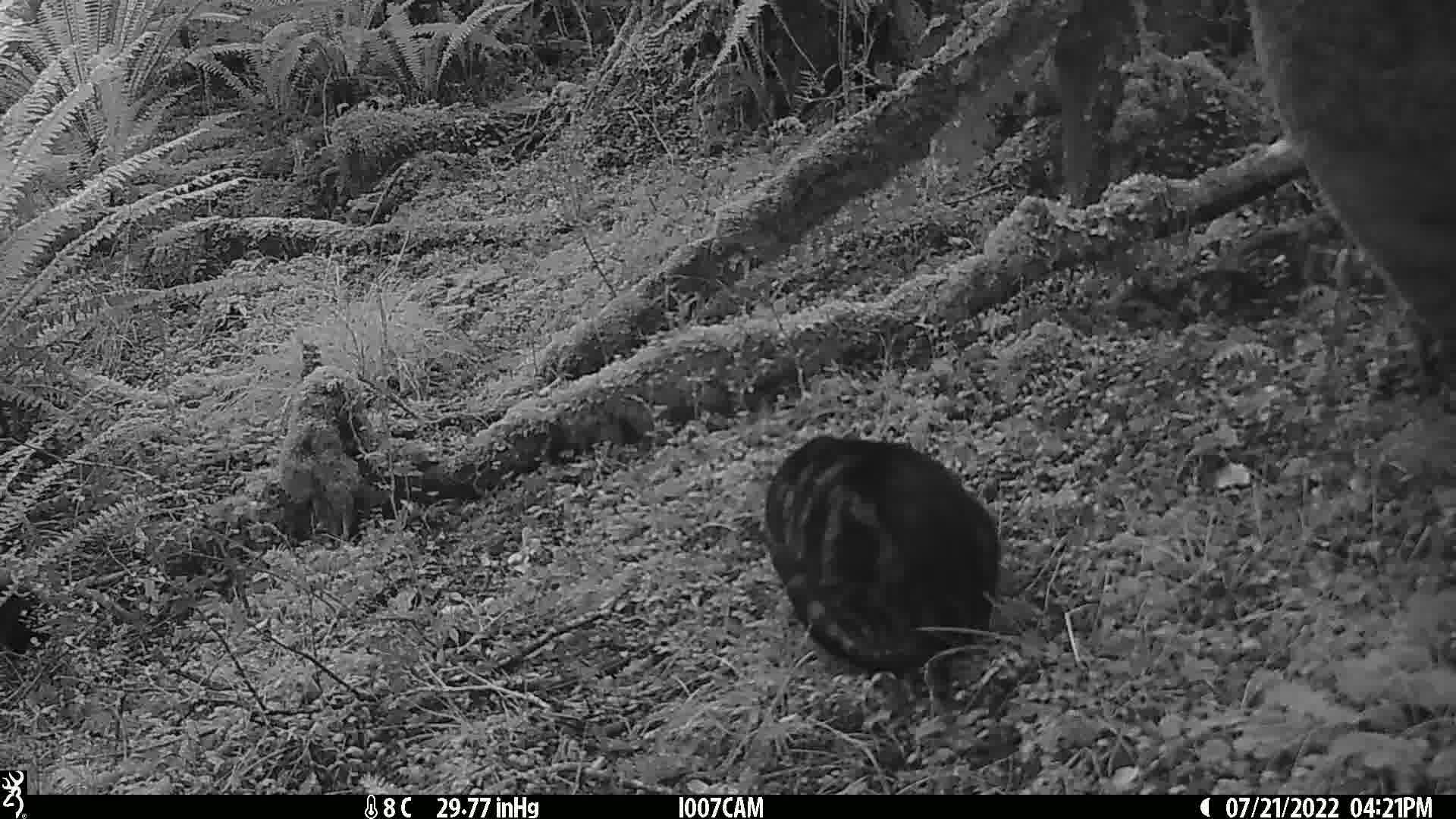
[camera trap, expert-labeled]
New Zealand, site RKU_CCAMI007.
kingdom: Animalia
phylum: Chordata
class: Mammalia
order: Carnivora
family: Felidae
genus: Felis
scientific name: Felis catus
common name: domestic cat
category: cat